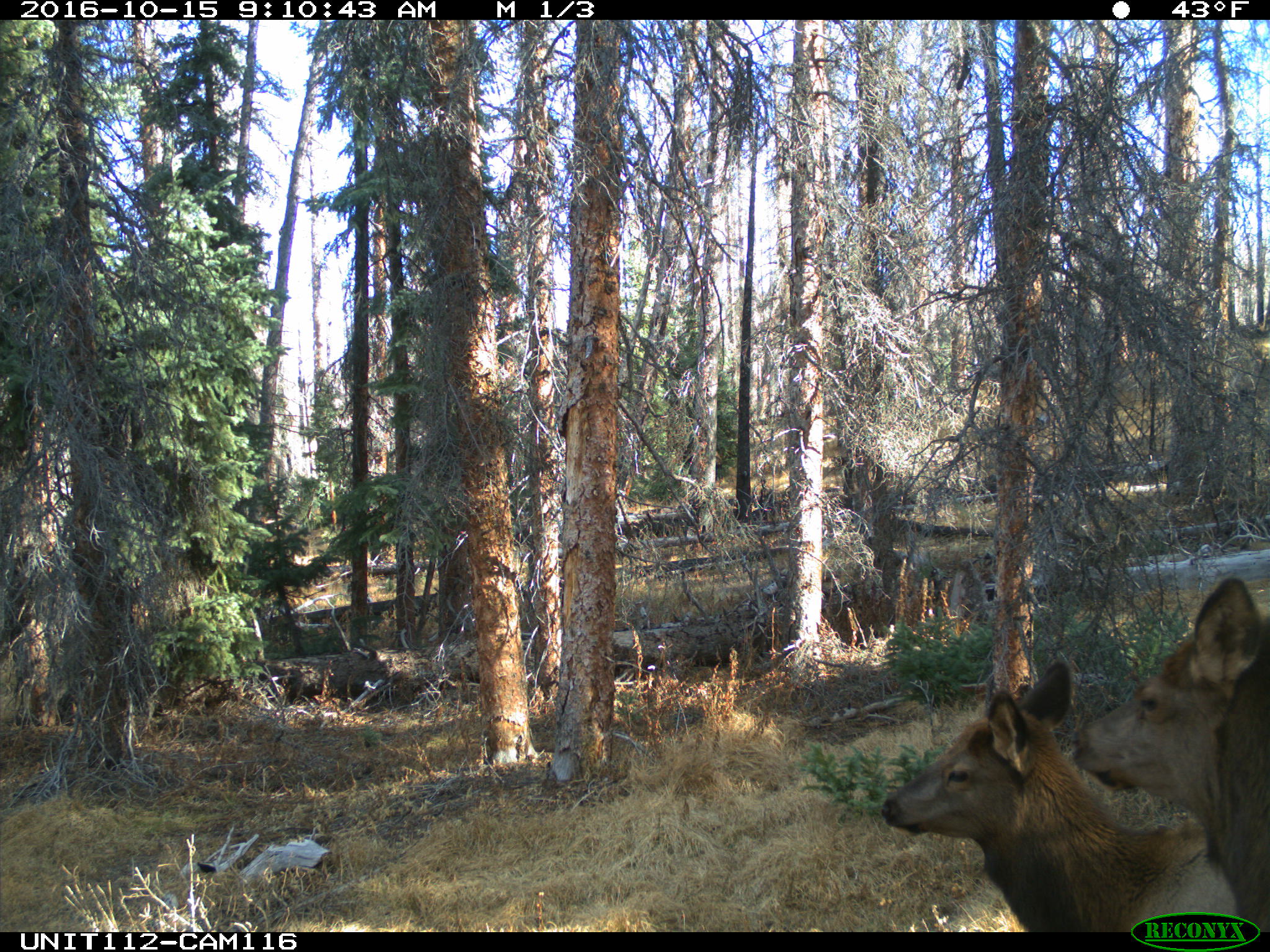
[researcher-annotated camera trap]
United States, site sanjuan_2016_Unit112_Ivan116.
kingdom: Animalia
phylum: Chordata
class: Mammalia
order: Artiodactyla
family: Cervidae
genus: Cervus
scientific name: Cervus elaphus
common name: red deer